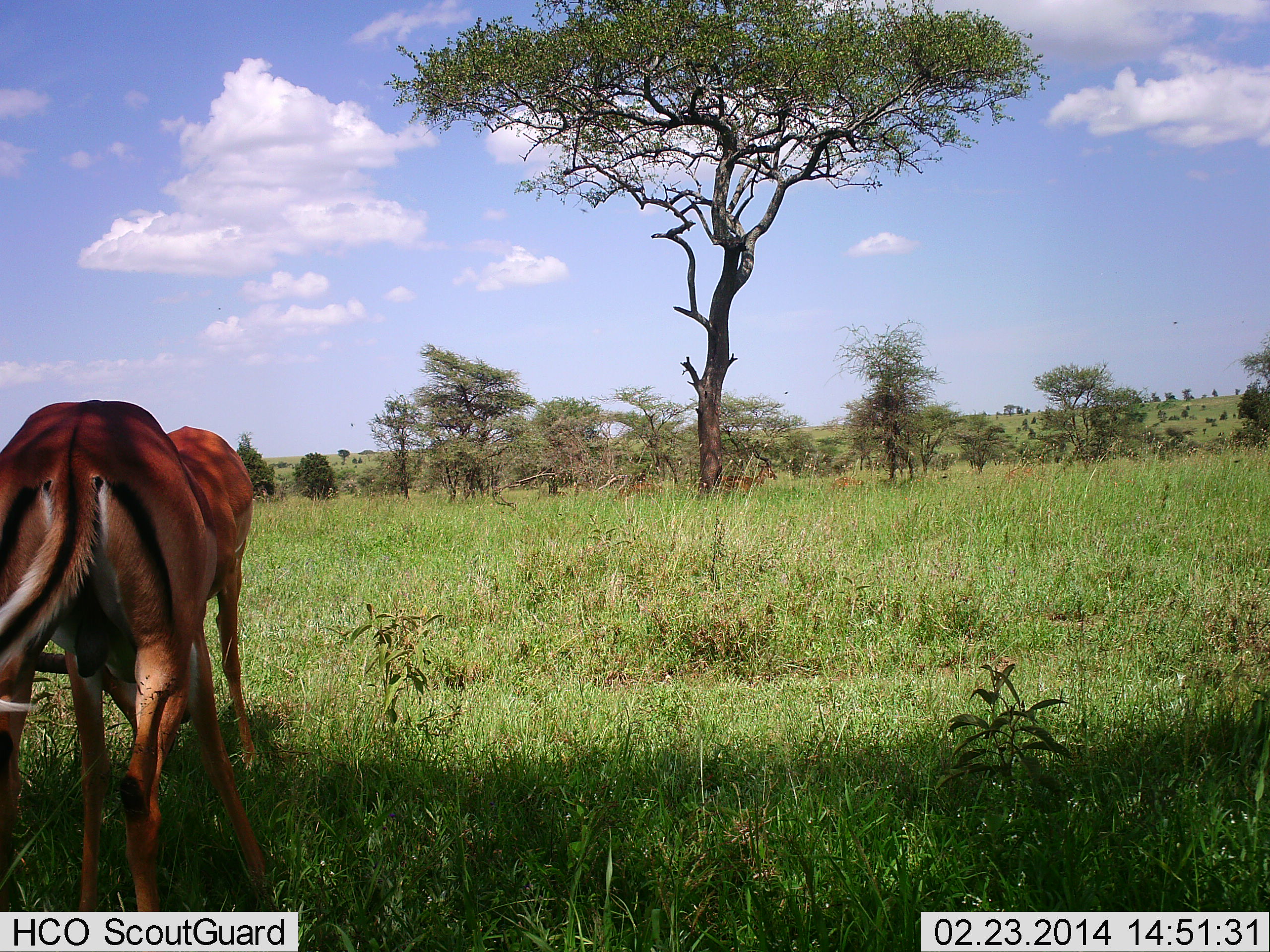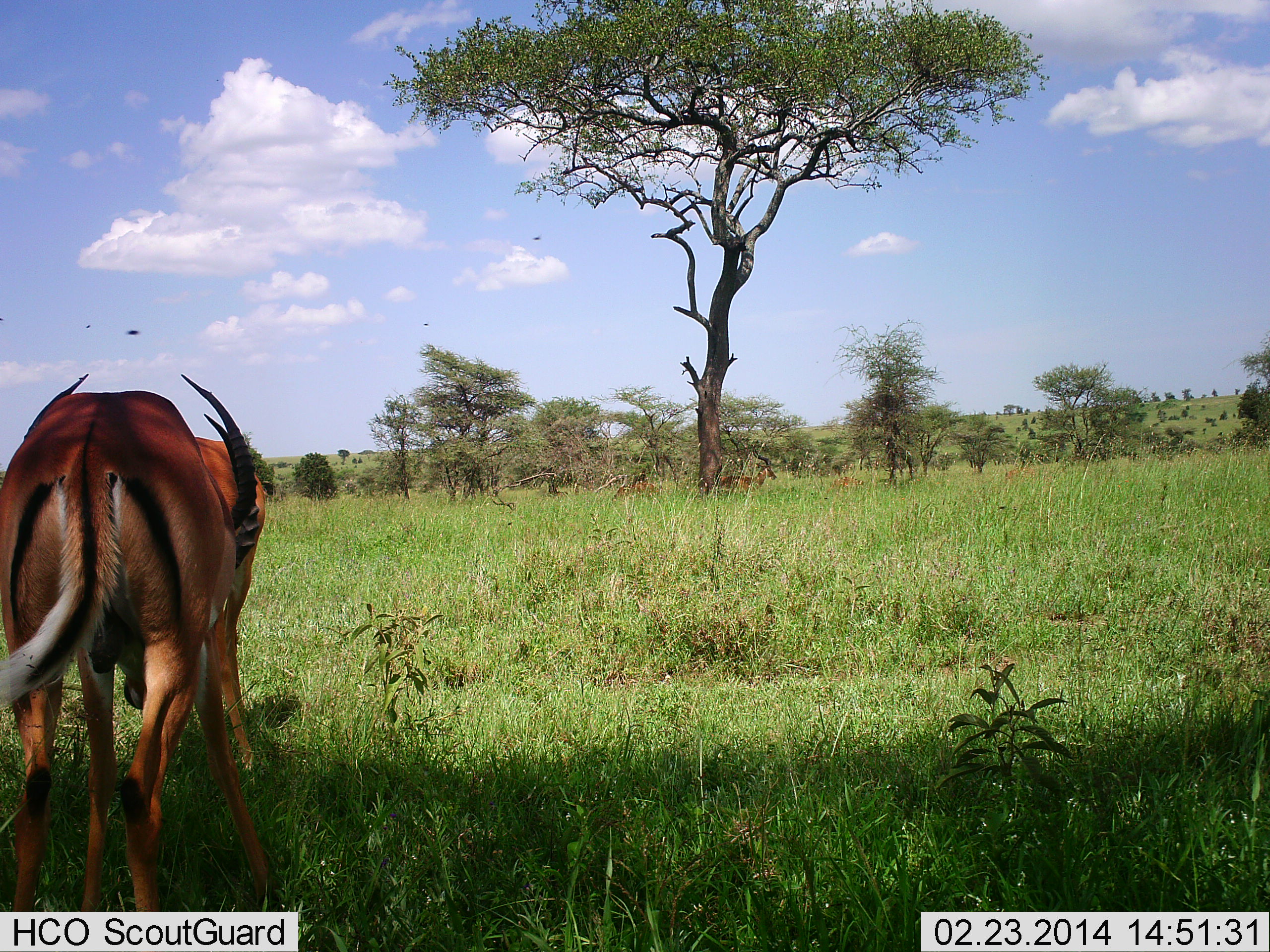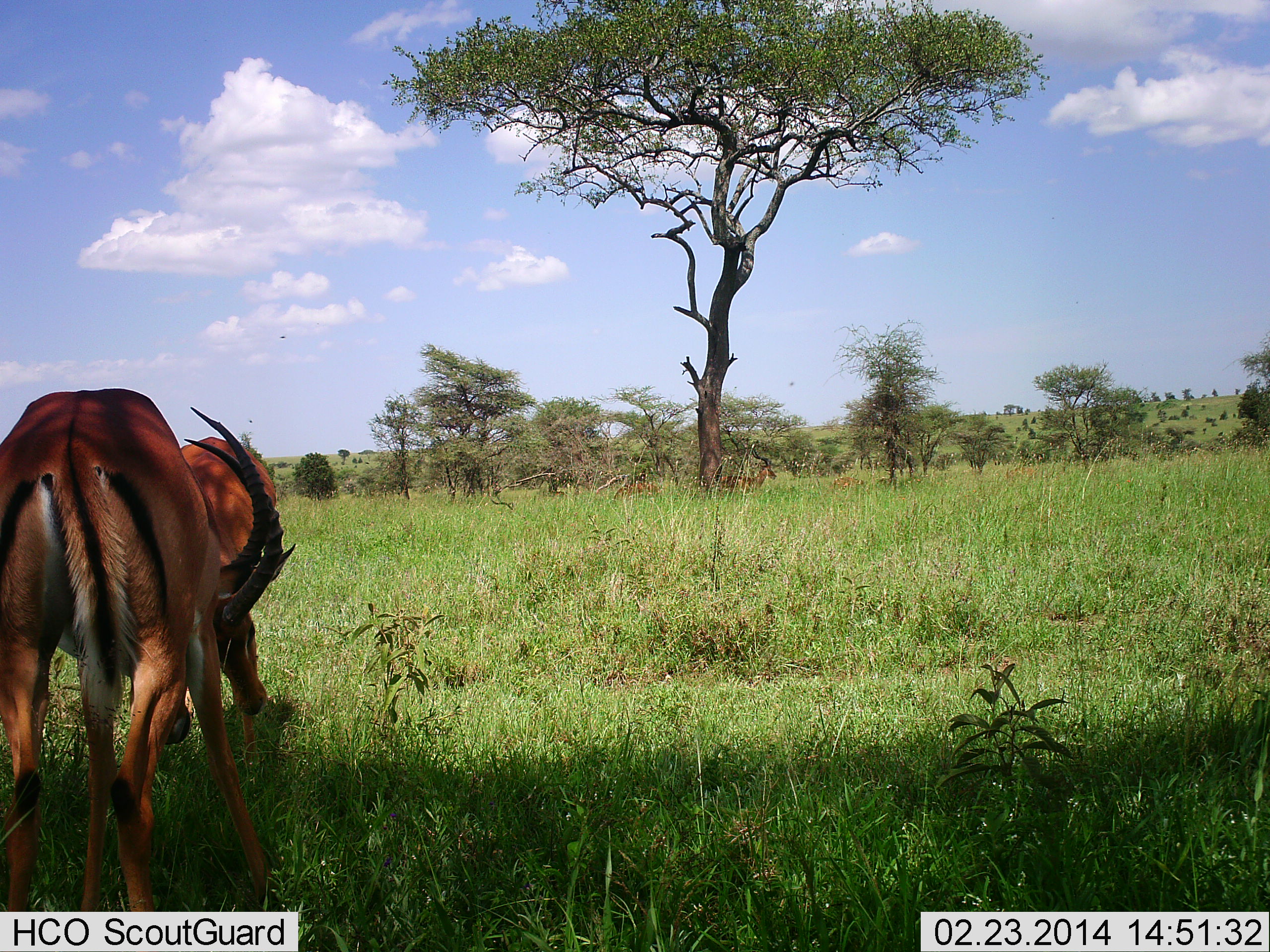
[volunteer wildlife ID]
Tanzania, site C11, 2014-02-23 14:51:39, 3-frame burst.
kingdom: Animalia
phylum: Chordata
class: Mammalia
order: Artiodactyla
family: Bovidae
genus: Aepyceros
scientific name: Aepyceros melampus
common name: impala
Impala (Aepyceros melampus), count 2. Behavior (volunteer vote fractions): standing 18%, resting 9%, moving 0%, interacting 73%. Young present (vote fraction): 0%. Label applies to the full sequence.